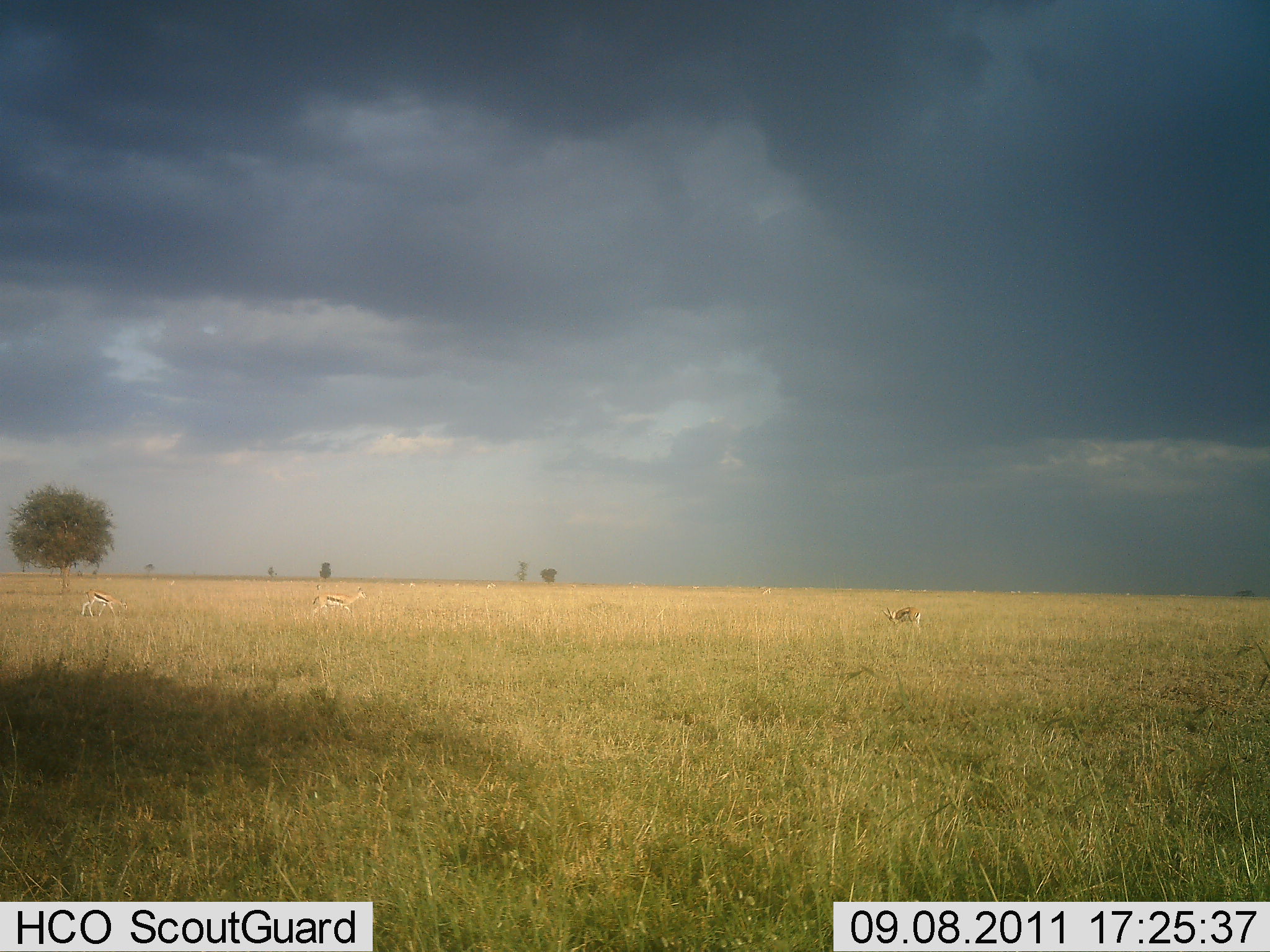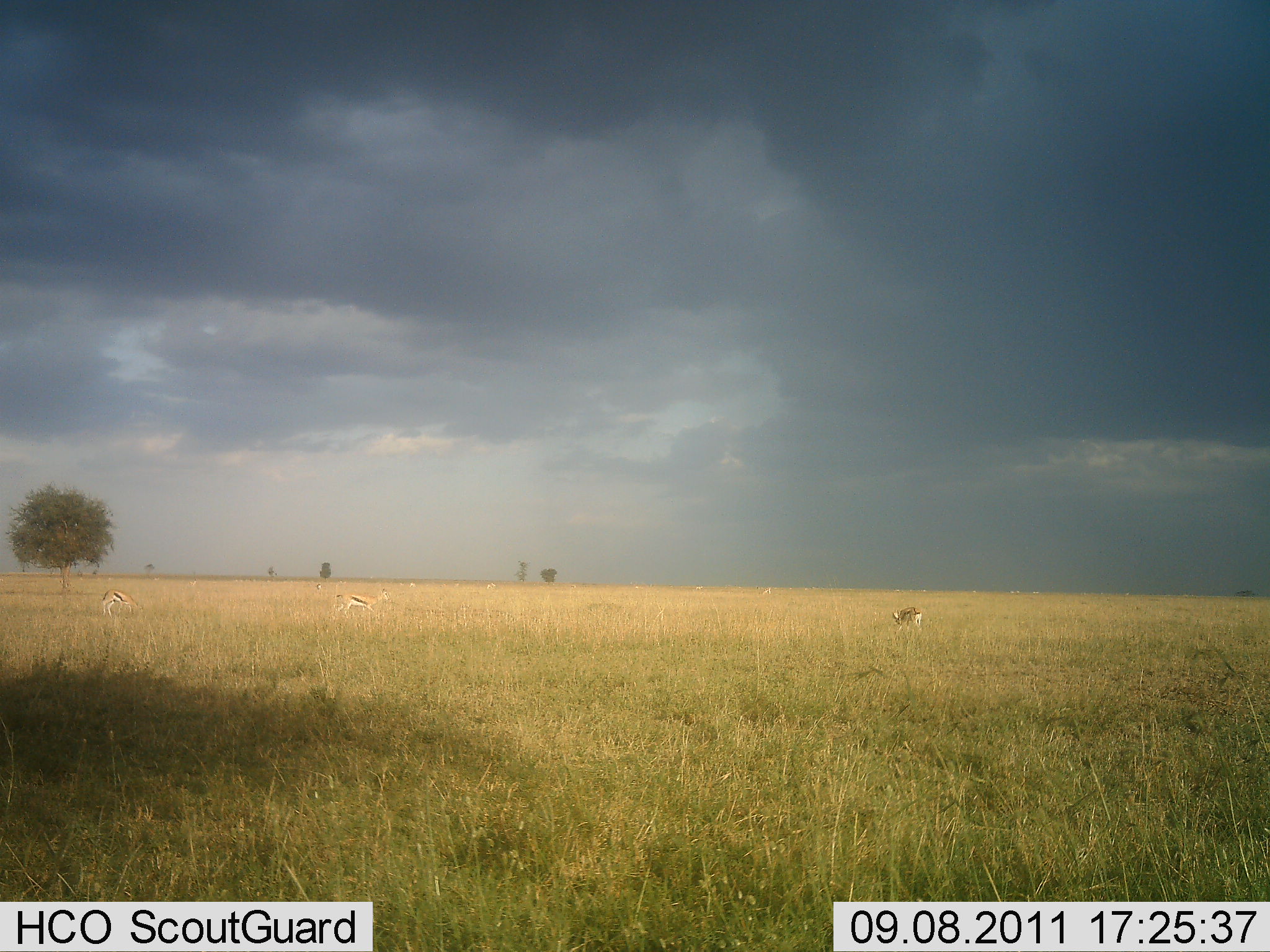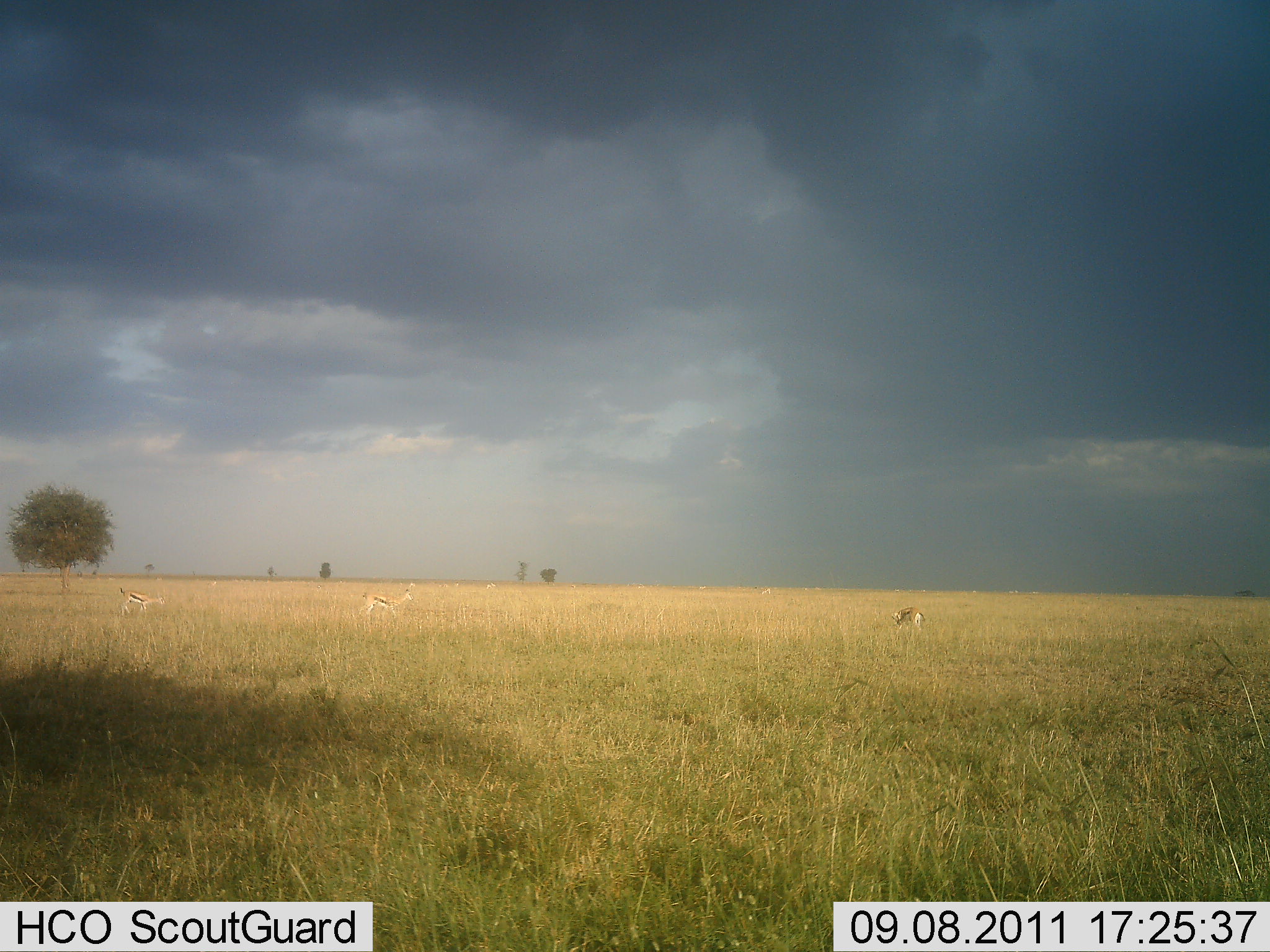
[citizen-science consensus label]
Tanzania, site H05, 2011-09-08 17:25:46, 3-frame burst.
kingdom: Animalia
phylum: Chordata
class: Mammalia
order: Artiodactyla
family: Bovidae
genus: Eudorcas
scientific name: Eudorcas thomsonii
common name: thomson's gazelle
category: gazellethomsons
Gazellethomsons (thomson's gazelle) (Eudorcas thomsonii), count 3. Behavior (volunteer vote fractions): standing 18%, resting 0%, moving 82%, interacting 0%. Young present (vote fraction): 0%. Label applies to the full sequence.